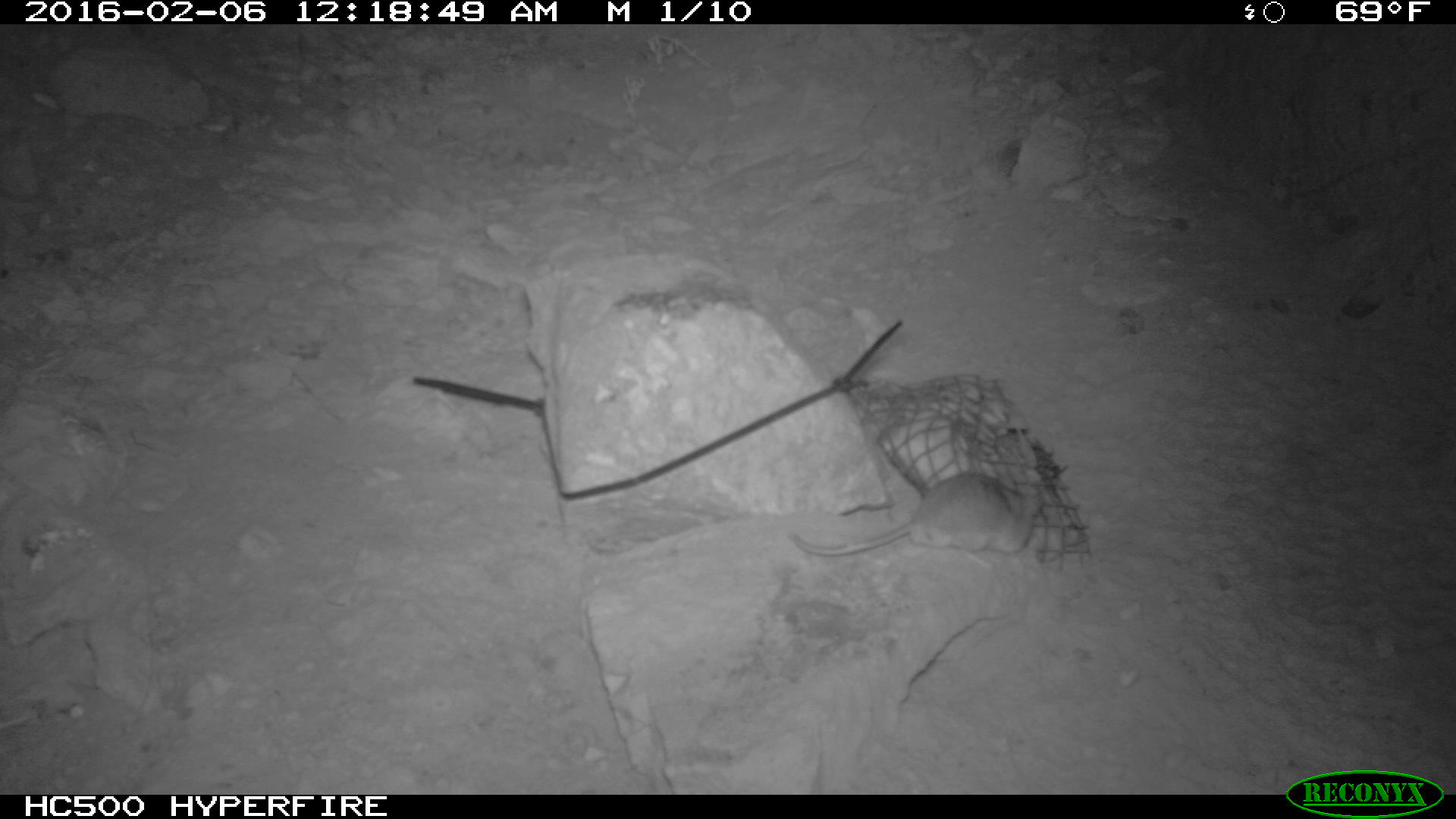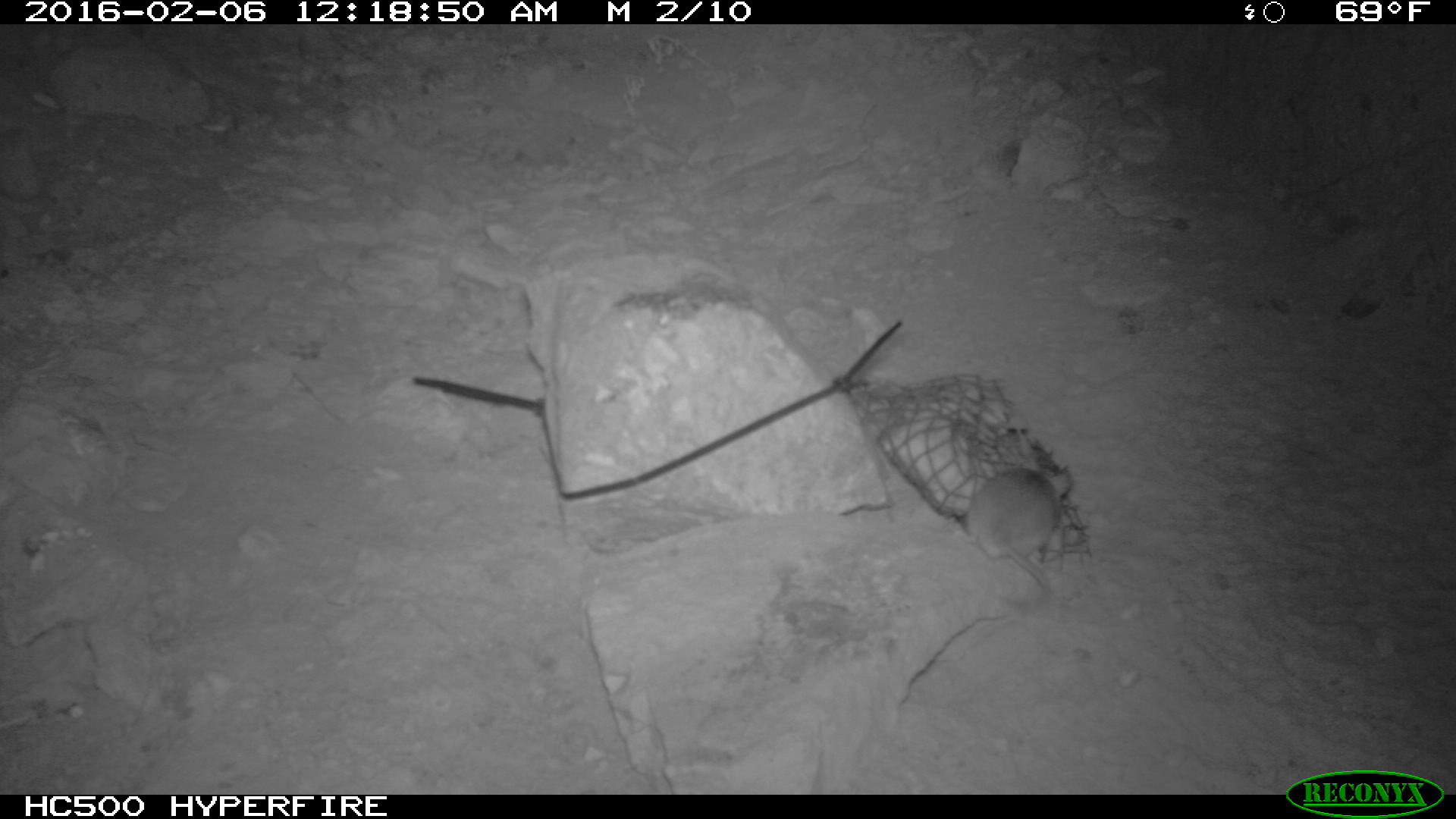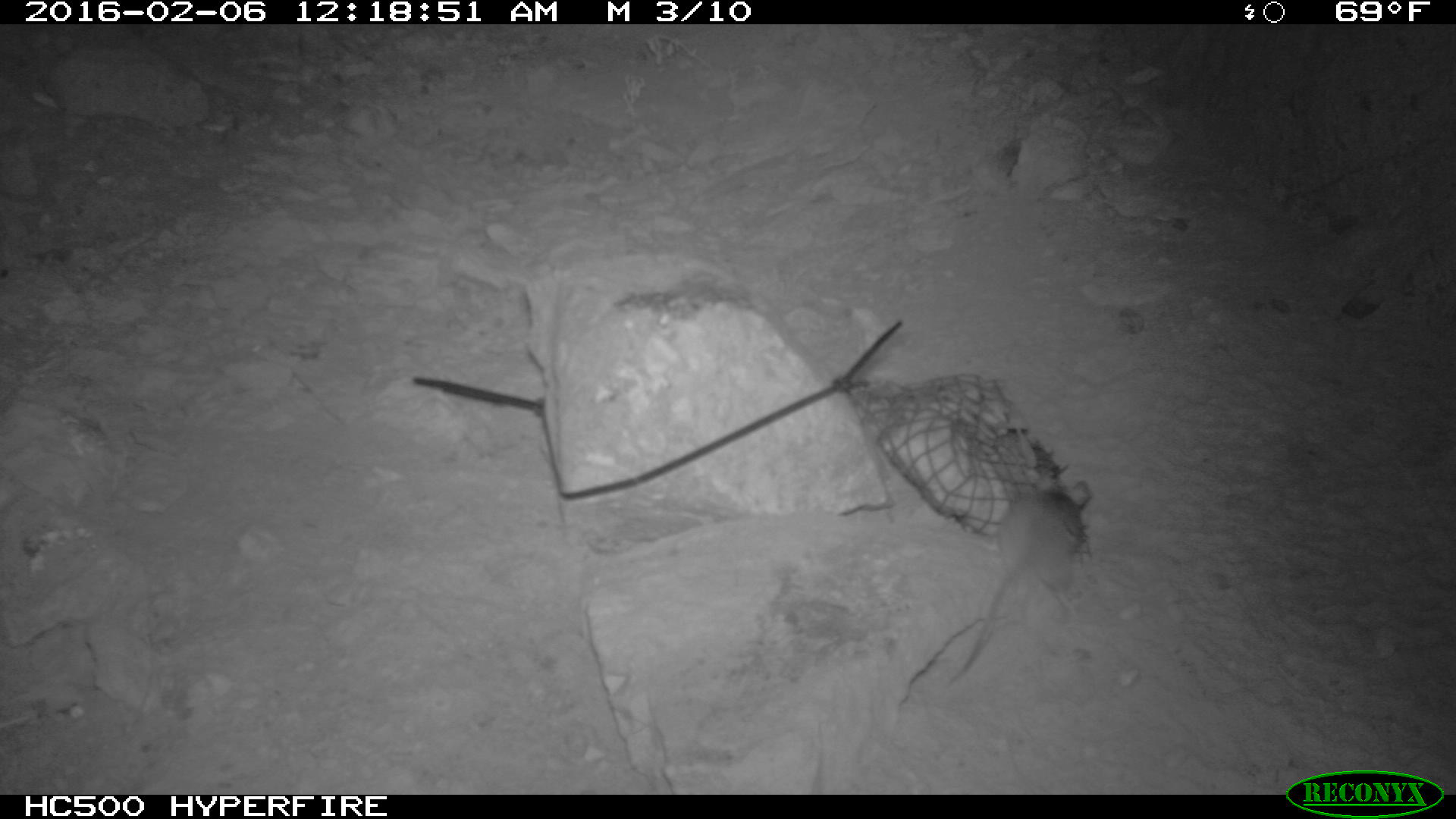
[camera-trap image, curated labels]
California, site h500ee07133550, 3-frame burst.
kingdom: Animalia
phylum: Chordata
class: Mammalia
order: Rodentia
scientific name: Rodentia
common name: rodent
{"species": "rodent (Rodentia)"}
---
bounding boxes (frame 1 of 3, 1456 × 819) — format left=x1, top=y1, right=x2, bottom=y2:
rodent: left=792, top=472, right=1040, bottom=555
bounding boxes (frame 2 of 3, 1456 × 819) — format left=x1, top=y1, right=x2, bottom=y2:
rodent: left=965, top=457, right=1071, bottom=613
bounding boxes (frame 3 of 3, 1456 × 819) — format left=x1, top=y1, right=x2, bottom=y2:
rodent: left=943, top=486, right=1084, bottom=682